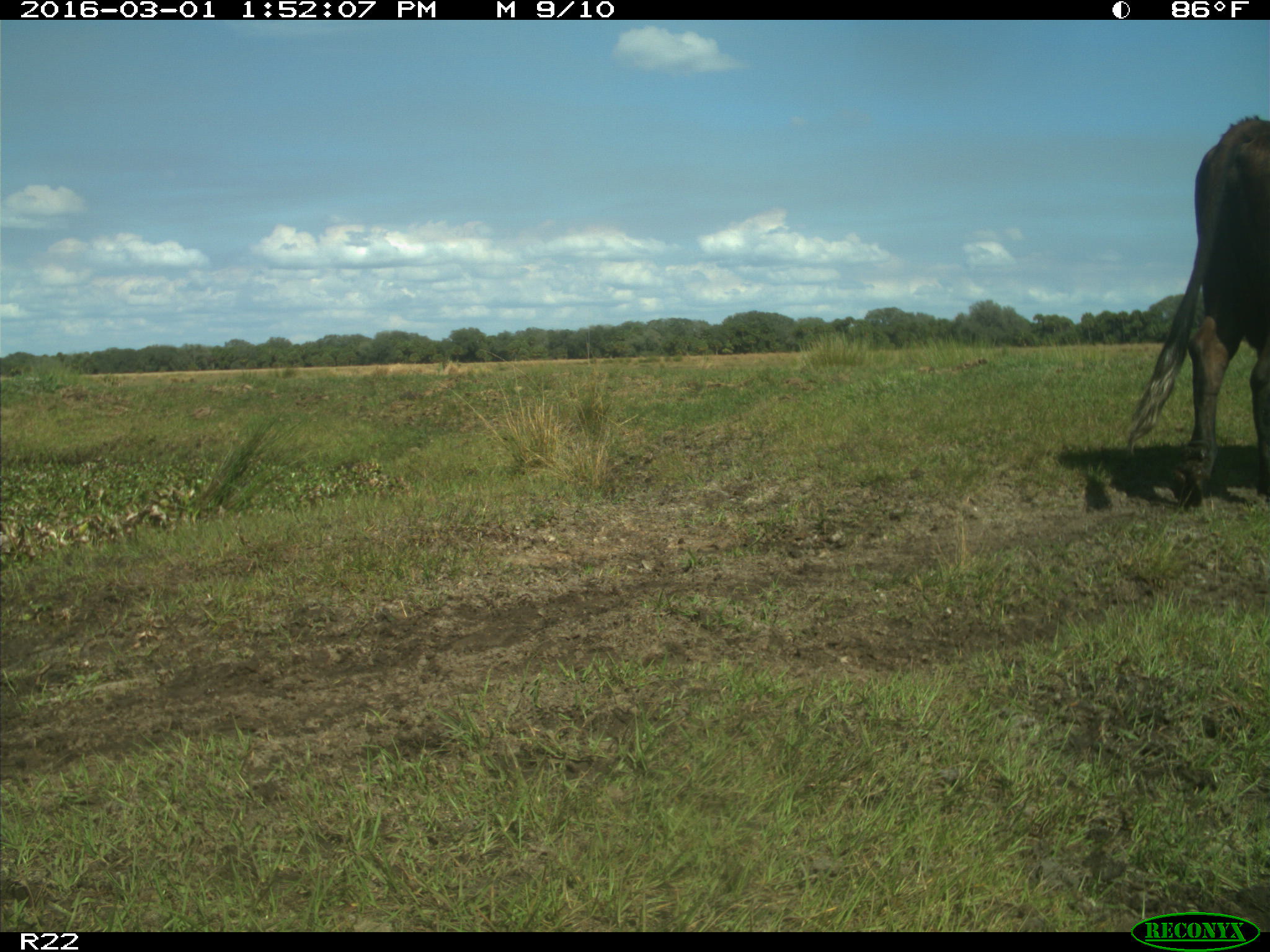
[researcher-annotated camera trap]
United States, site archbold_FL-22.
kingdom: Animalia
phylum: Chordata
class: Mammalia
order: Artiodactyla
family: Bovidae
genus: Bos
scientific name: Bos taurus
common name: domestic cow